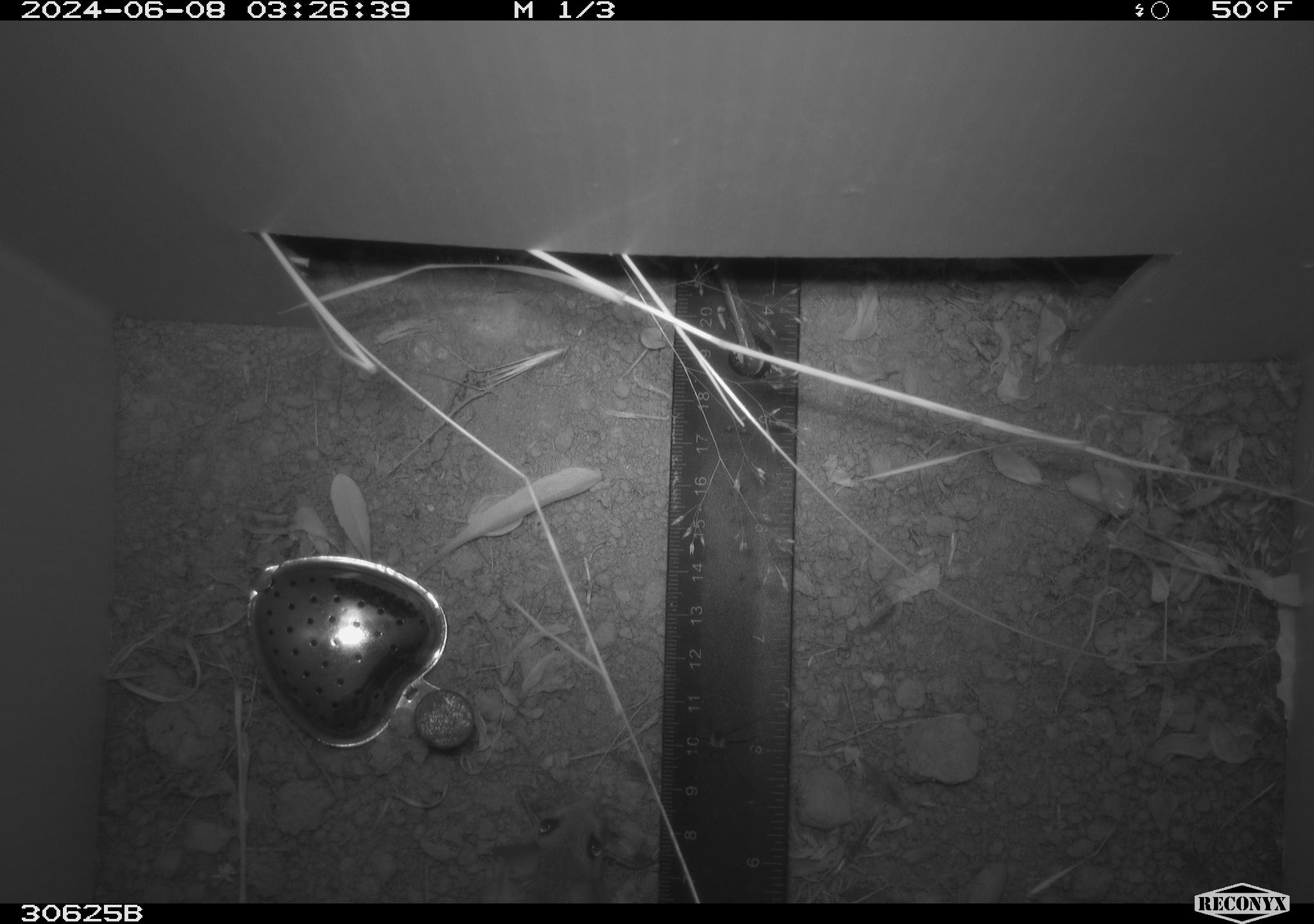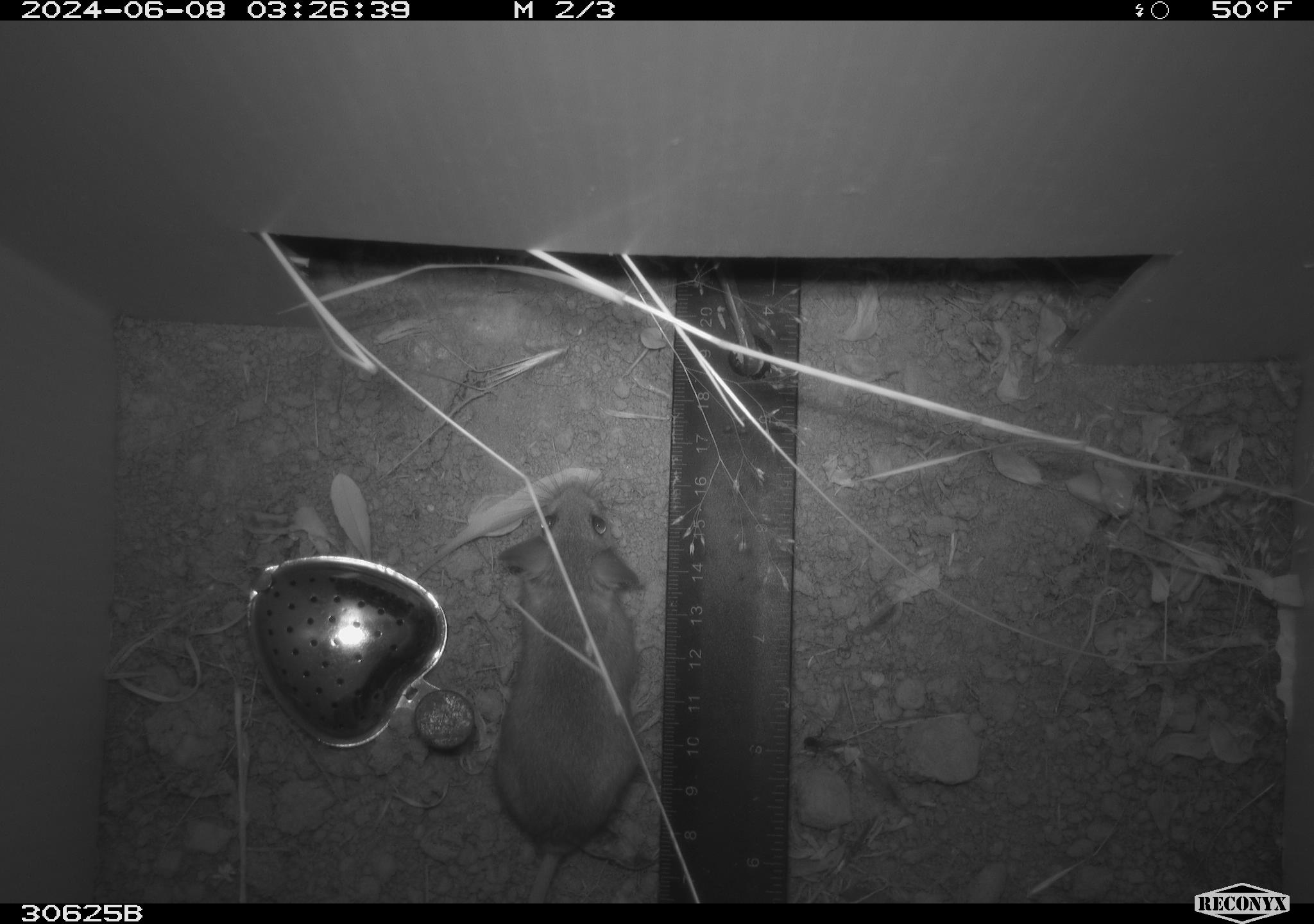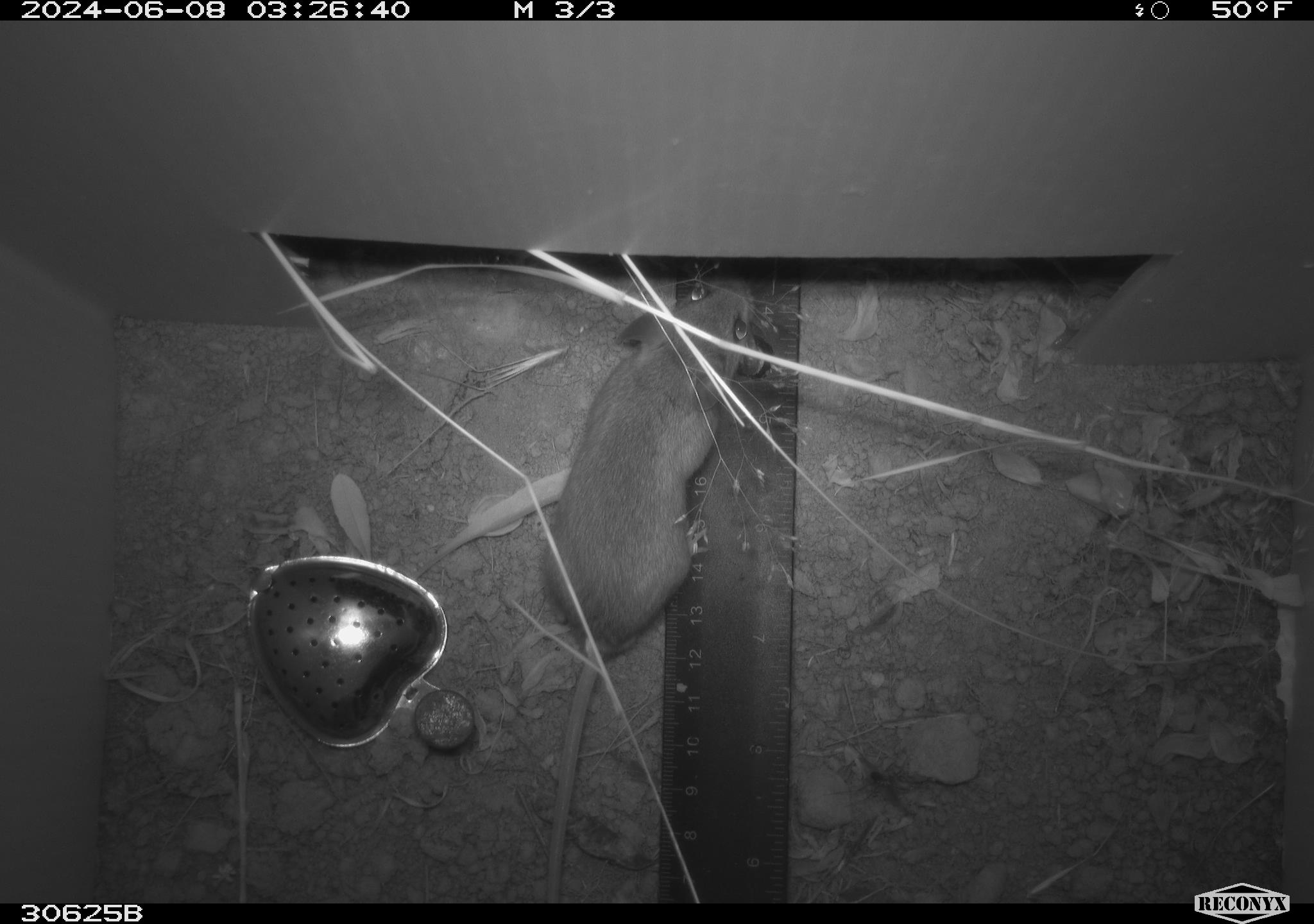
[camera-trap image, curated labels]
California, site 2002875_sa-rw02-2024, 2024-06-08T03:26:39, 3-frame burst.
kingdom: Animalia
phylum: Chordata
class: Mammalia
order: Rodentia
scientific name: Rodentia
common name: rodent